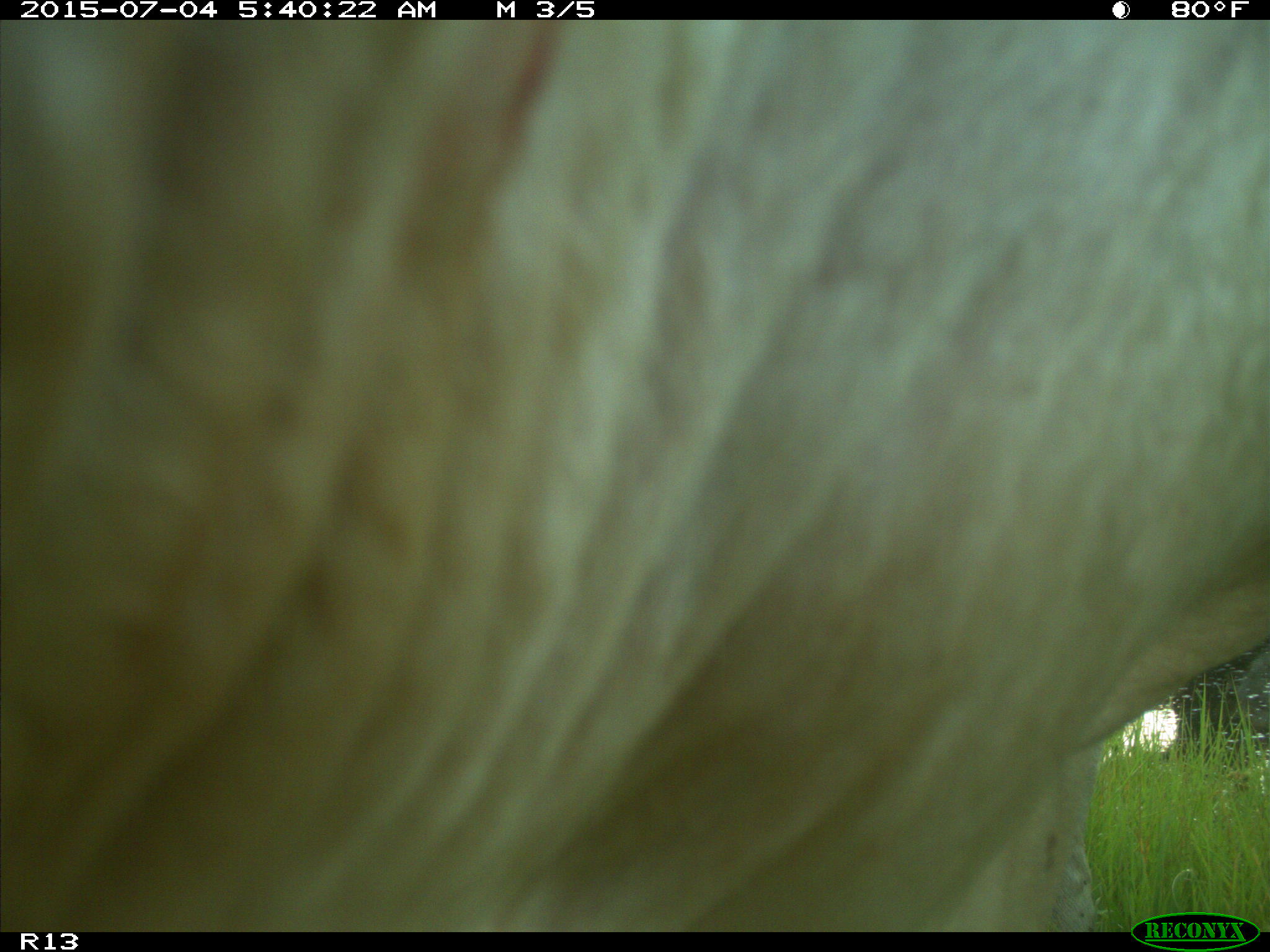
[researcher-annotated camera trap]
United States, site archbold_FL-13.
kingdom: Animalia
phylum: Chordata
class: Mammalia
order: Artiodactyla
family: Bovidae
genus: Bos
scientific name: Bos taurus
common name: domestic cow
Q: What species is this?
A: Bos taurus (domestic cow).